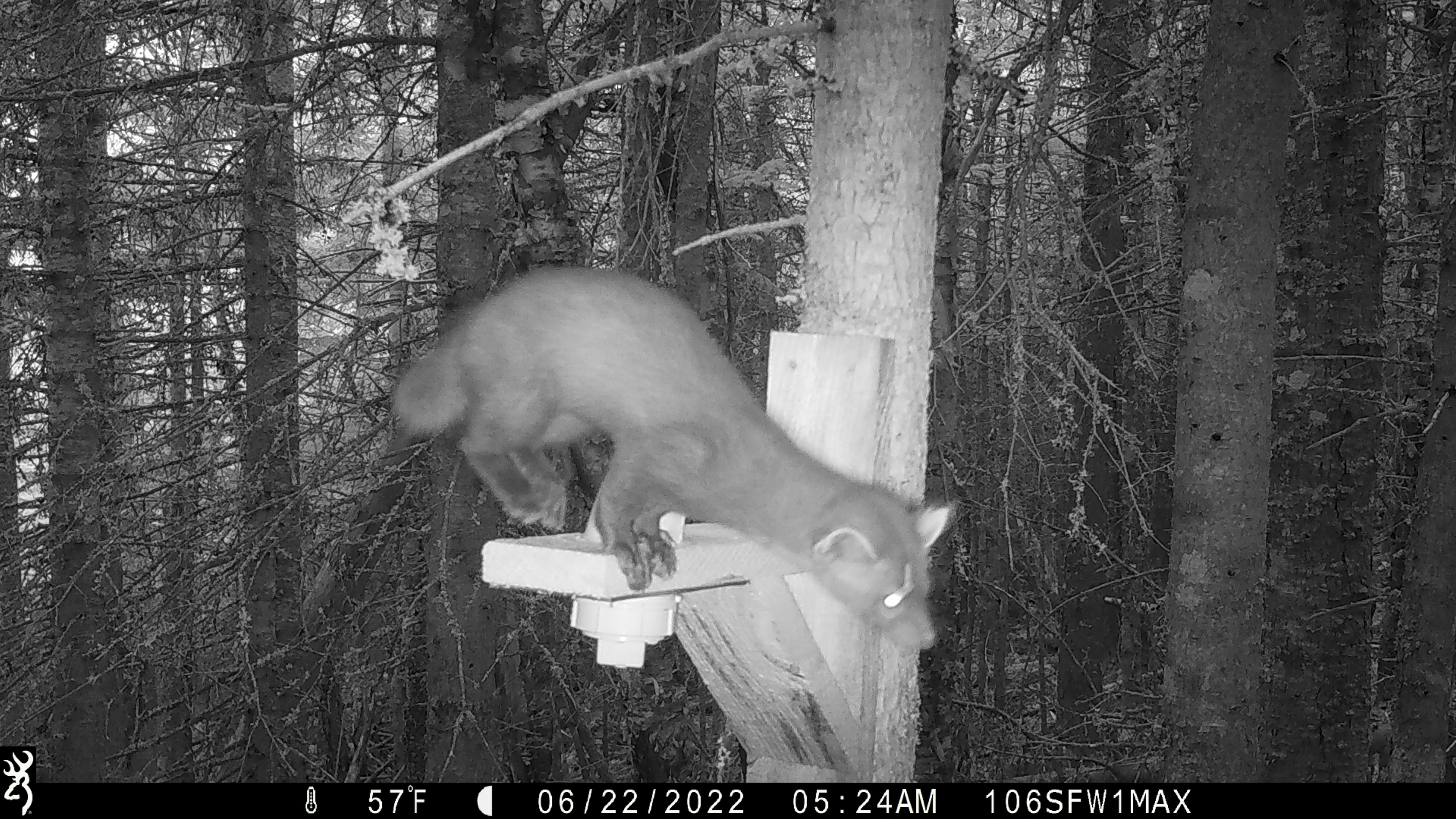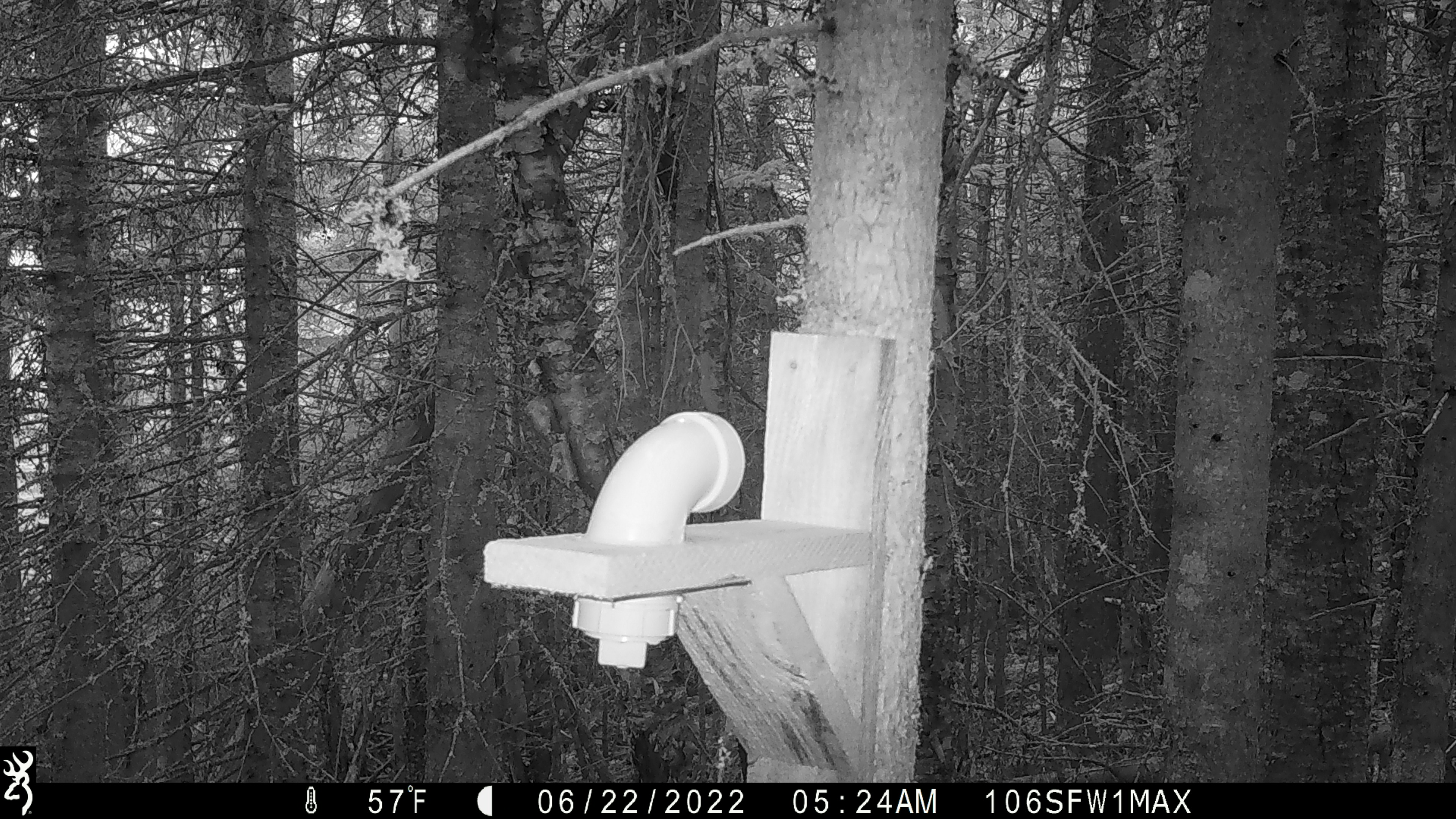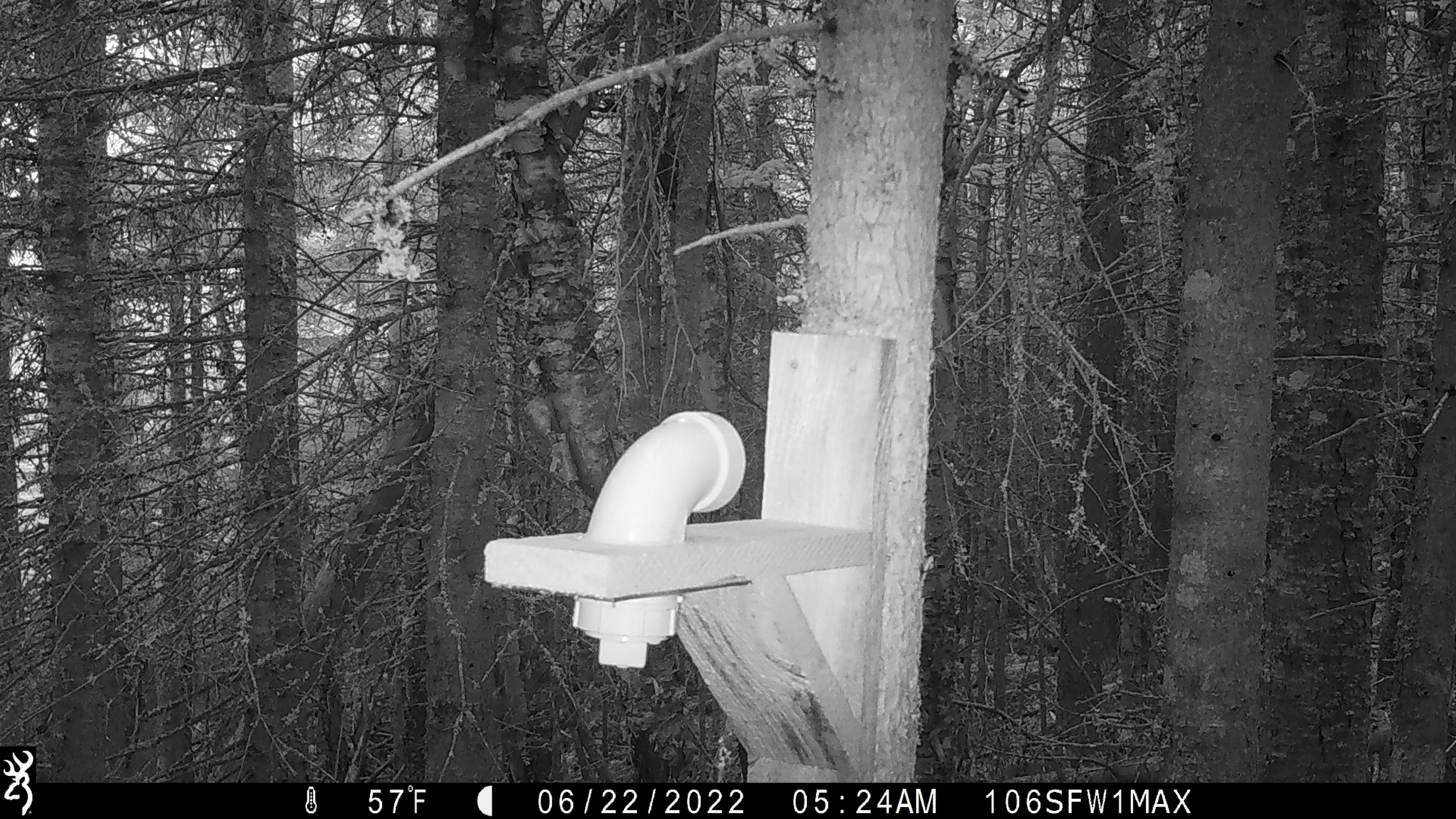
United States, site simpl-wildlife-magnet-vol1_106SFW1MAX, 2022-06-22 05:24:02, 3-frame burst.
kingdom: Animalia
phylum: Chordata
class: Mammalia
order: Carnivora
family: Mustelidae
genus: Martes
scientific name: Martes americana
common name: american marten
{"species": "american marten (Martes americana)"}